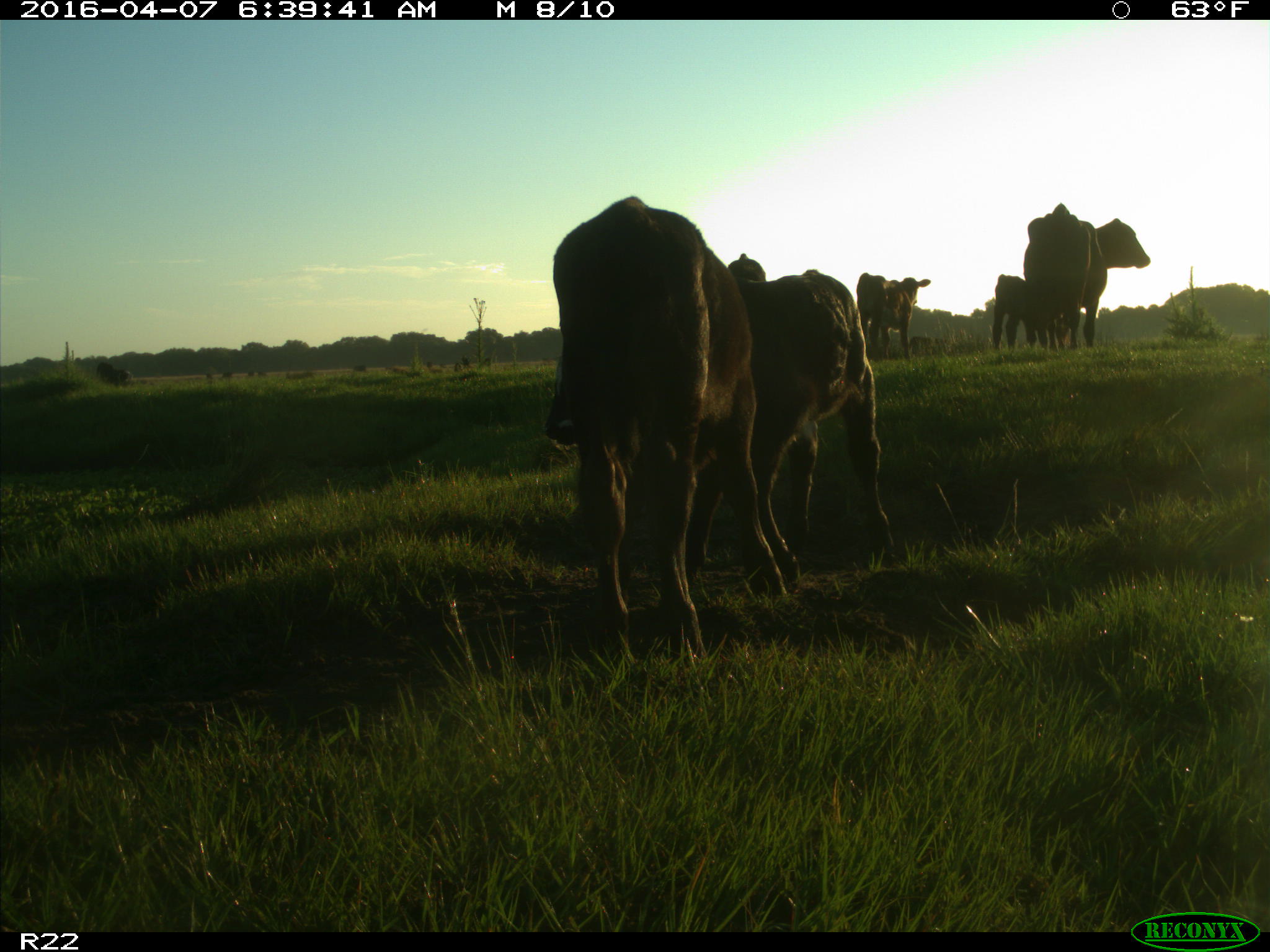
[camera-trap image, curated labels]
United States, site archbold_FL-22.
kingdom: Animalia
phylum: Chordata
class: Mammalia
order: Artiodactyla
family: Bovidae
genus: Bos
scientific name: Bos taurus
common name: domestic cow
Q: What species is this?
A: Bos taurus (domestic cow).